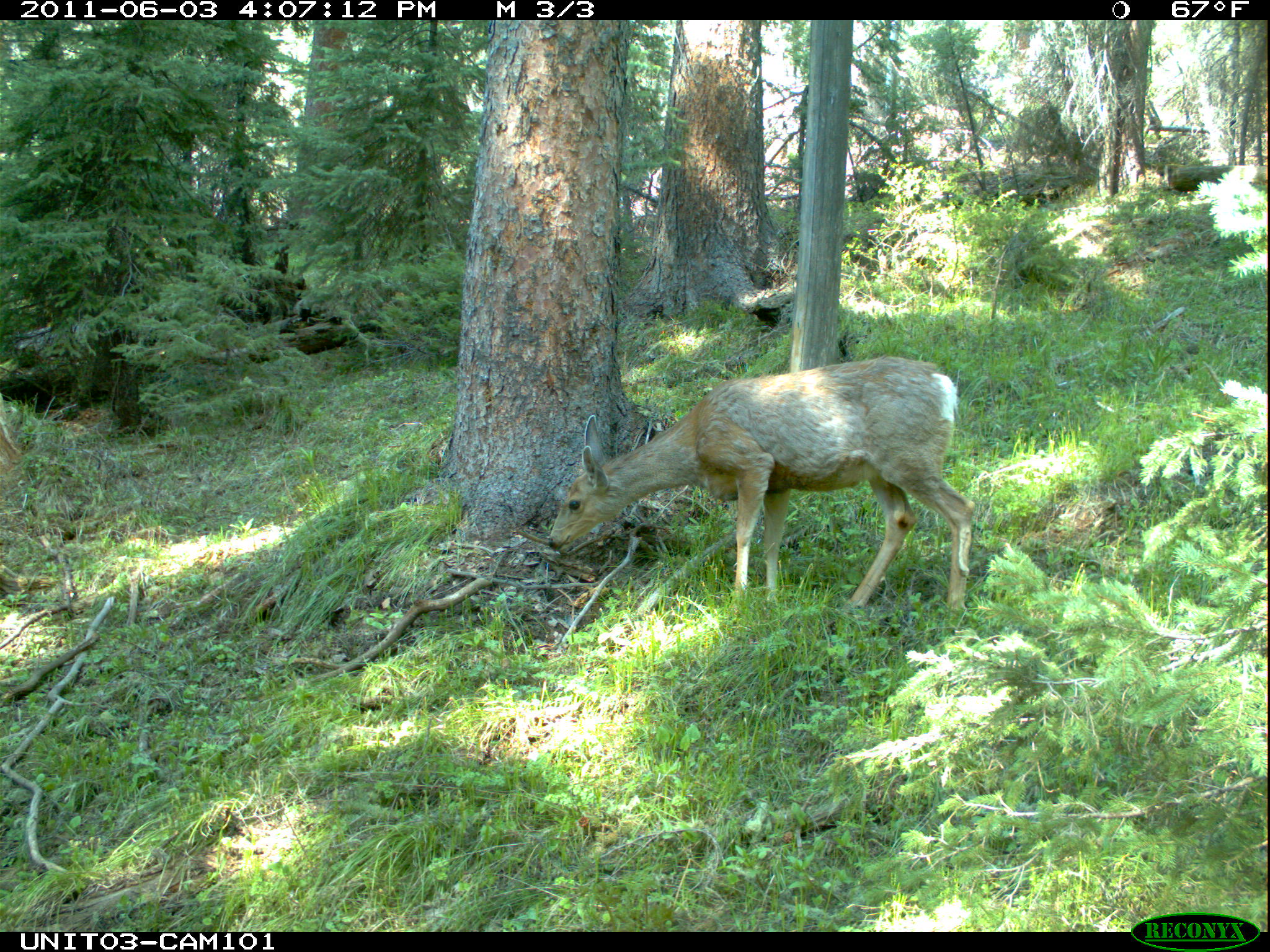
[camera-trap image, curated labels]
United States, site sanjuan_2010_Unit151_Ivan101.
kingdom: Animalia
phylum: Chordata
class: Mammalia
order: Artiodactyla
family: Cervidae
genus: Odocoileus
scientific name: Odocoileus hemionus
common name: mule deer